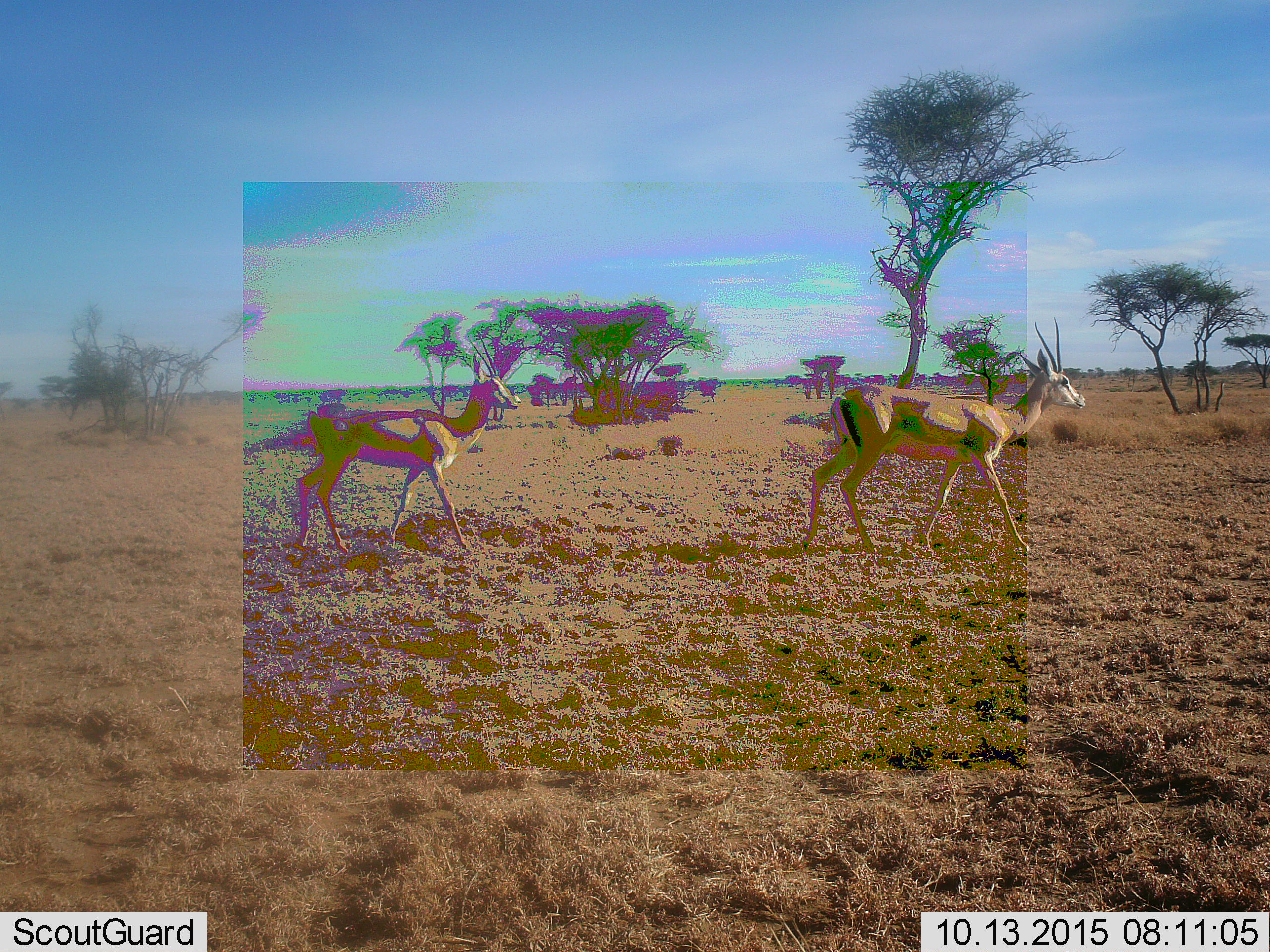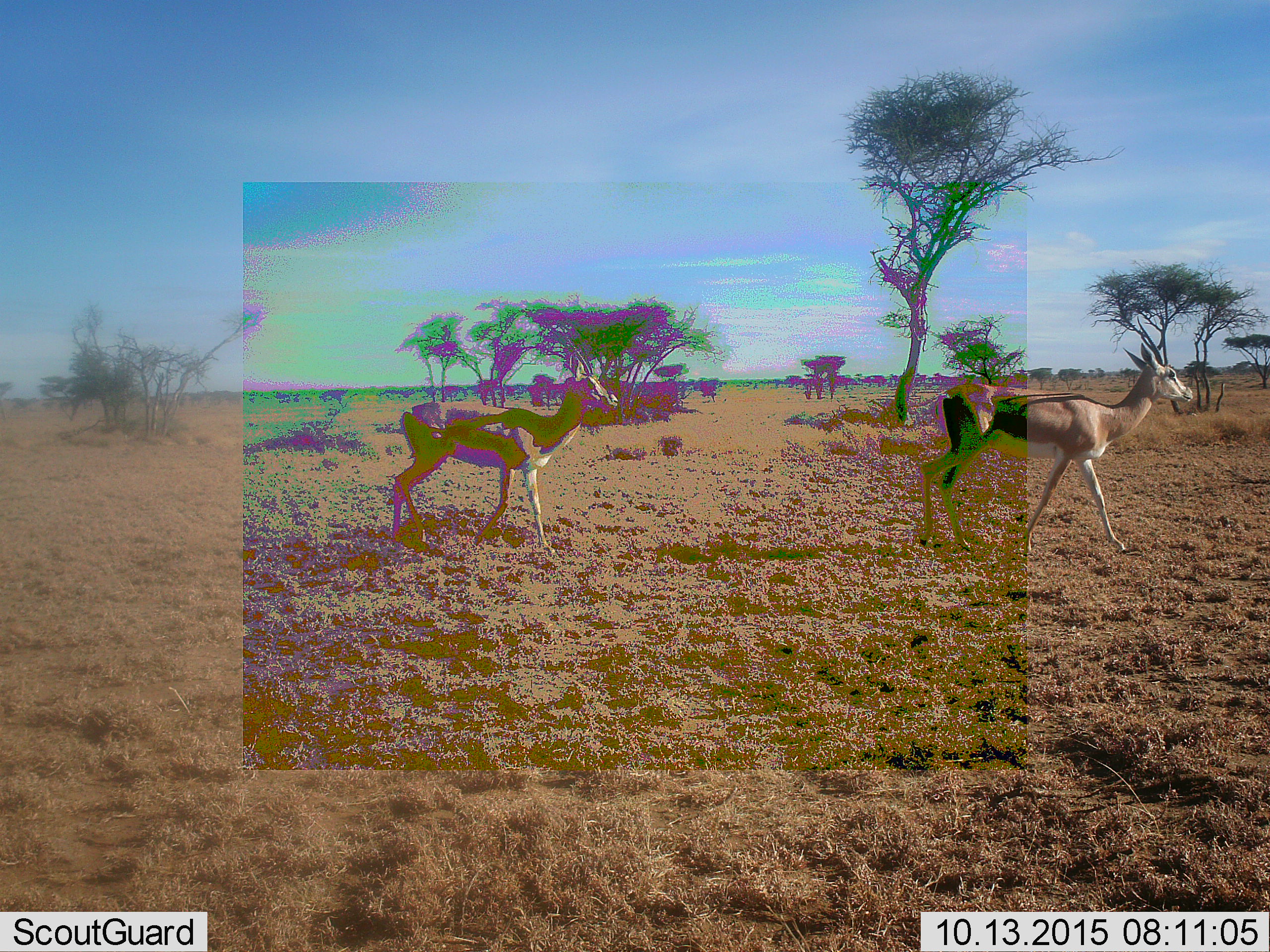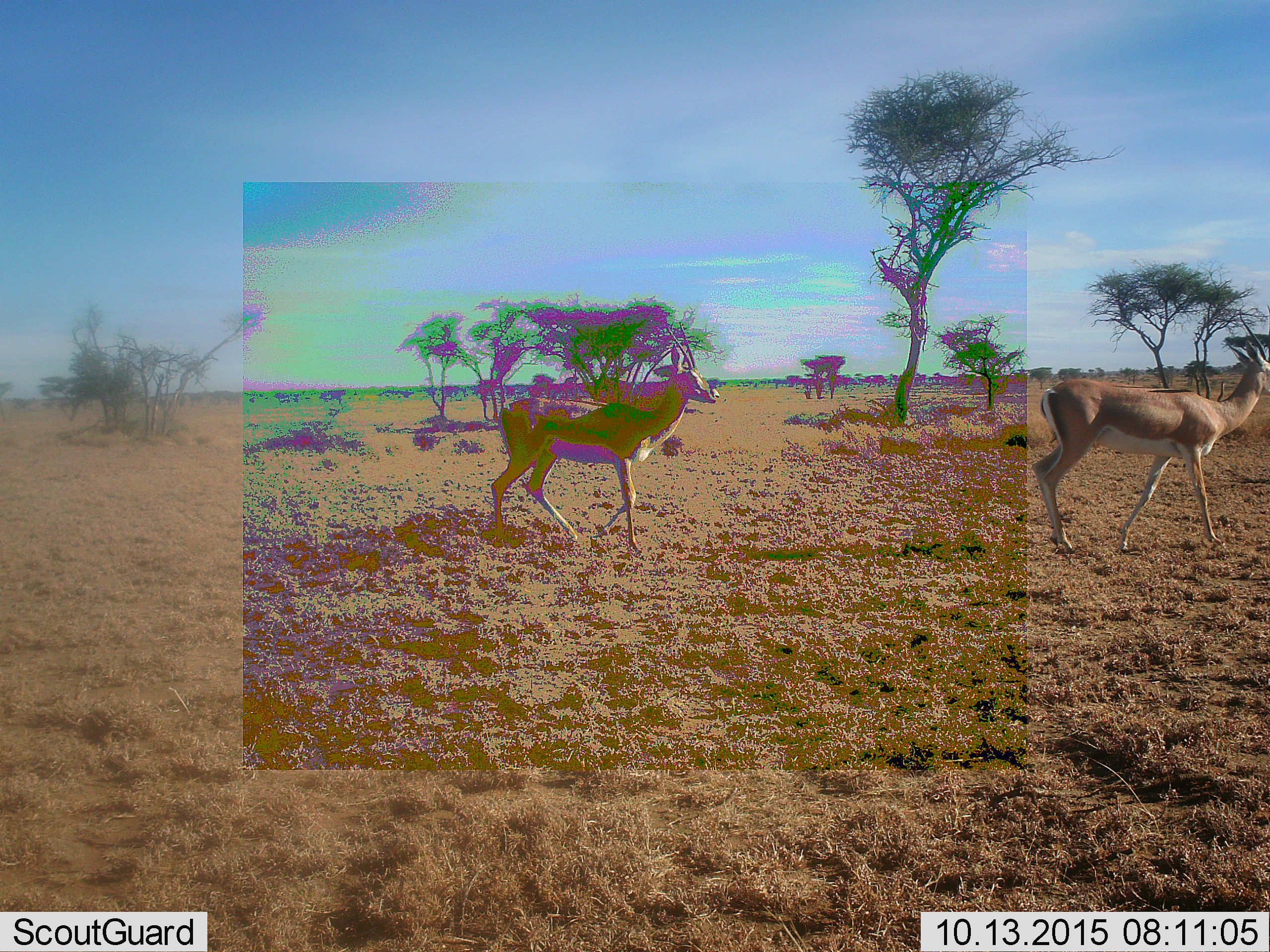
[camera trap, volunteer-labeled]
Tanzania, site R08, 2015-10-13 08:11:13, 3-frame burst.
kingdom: Animalia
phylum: Chordata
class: Mammalia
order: Artiodactyla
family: Bovidae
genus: Nanger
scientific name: Nanger granti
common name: grant's gazelle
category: gazellegrants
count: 2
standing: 14%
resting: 0%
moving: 86%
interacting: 0%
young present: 0%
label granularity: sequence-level